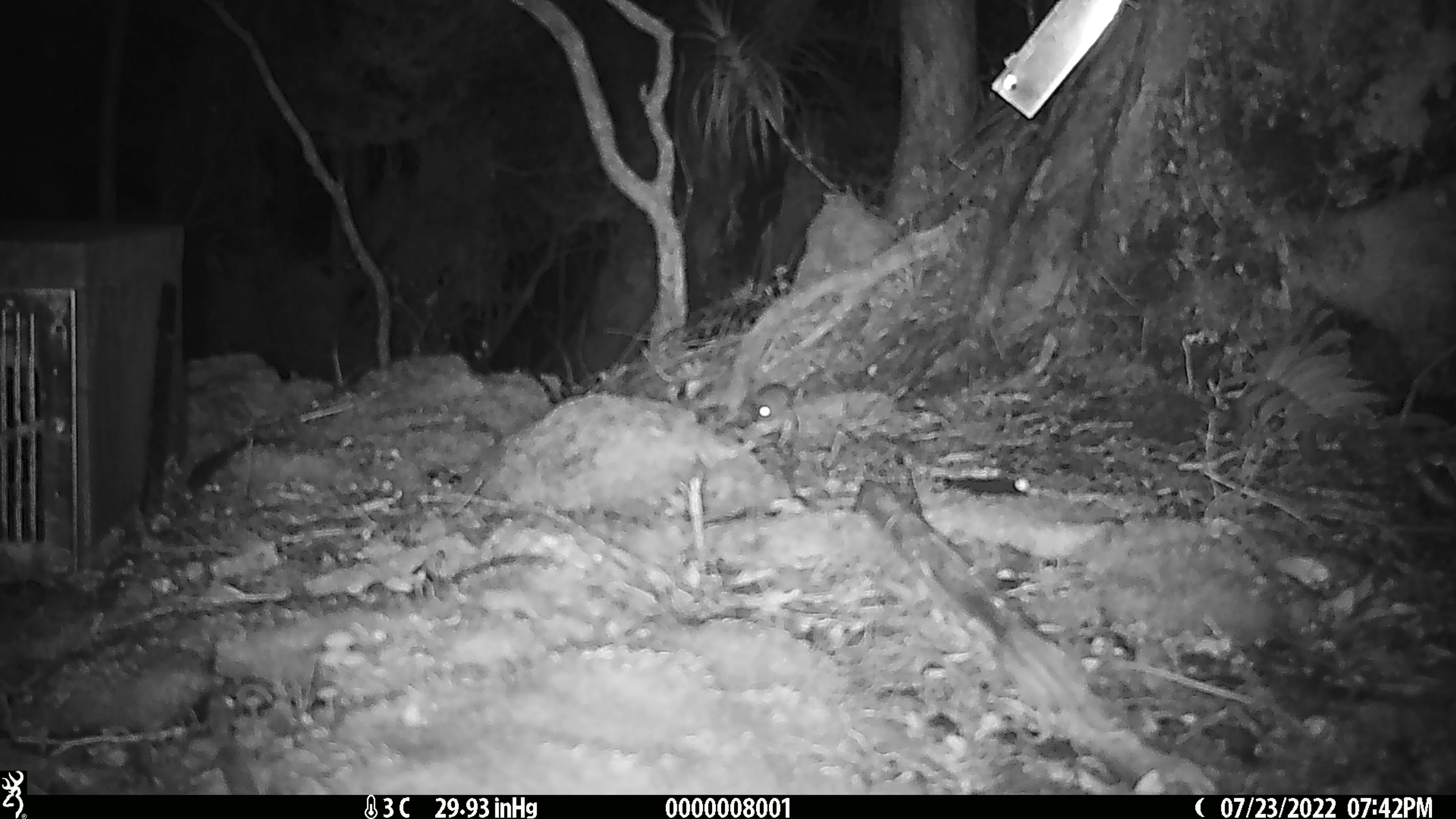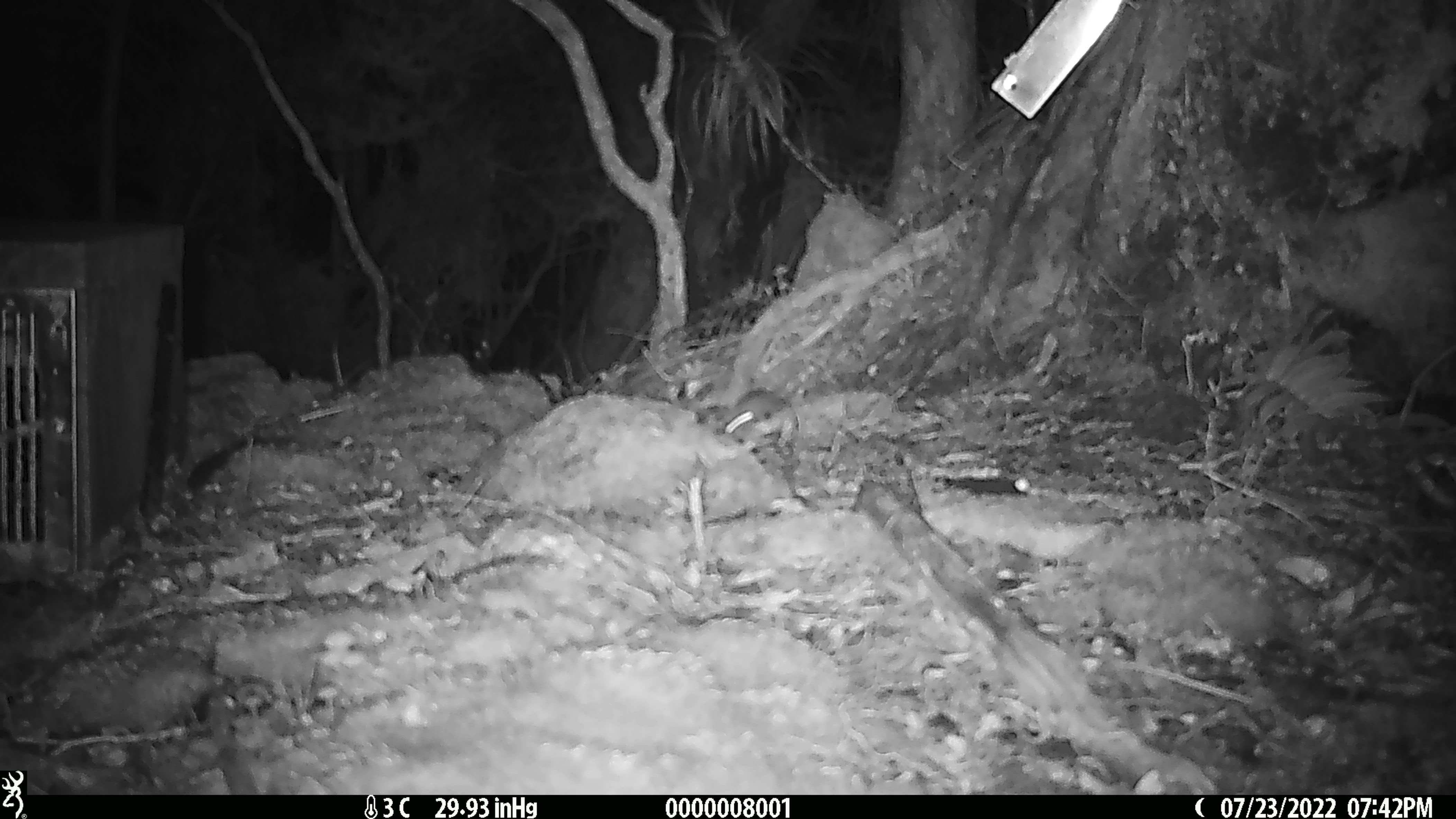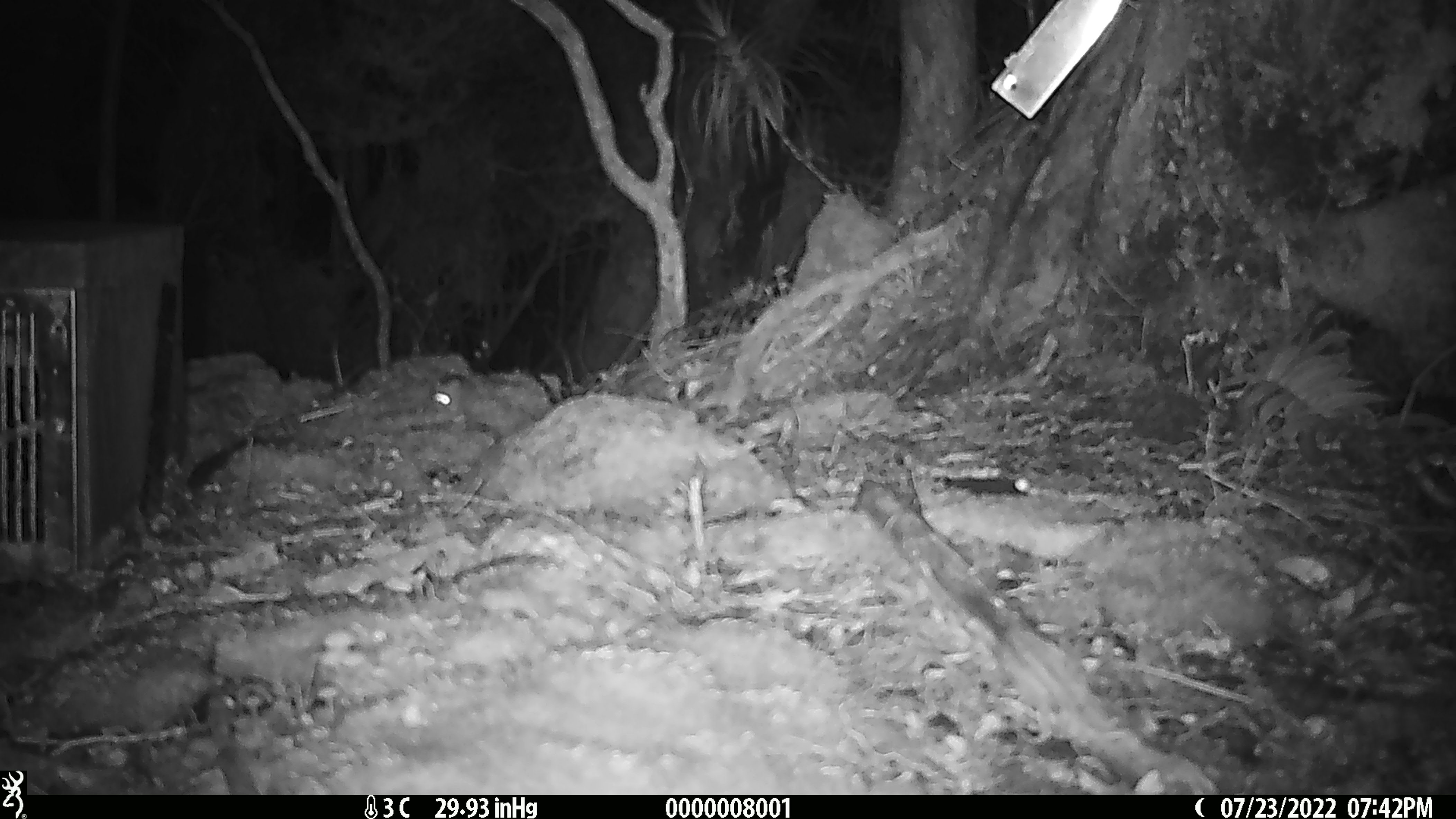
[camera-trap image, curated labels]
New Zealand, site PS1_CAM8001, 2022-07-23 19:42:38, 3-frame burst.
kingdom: Animalia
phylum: Chordata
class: Mammalia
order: Rodentia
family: Muridae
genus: Mus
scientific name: Mus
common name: mouse